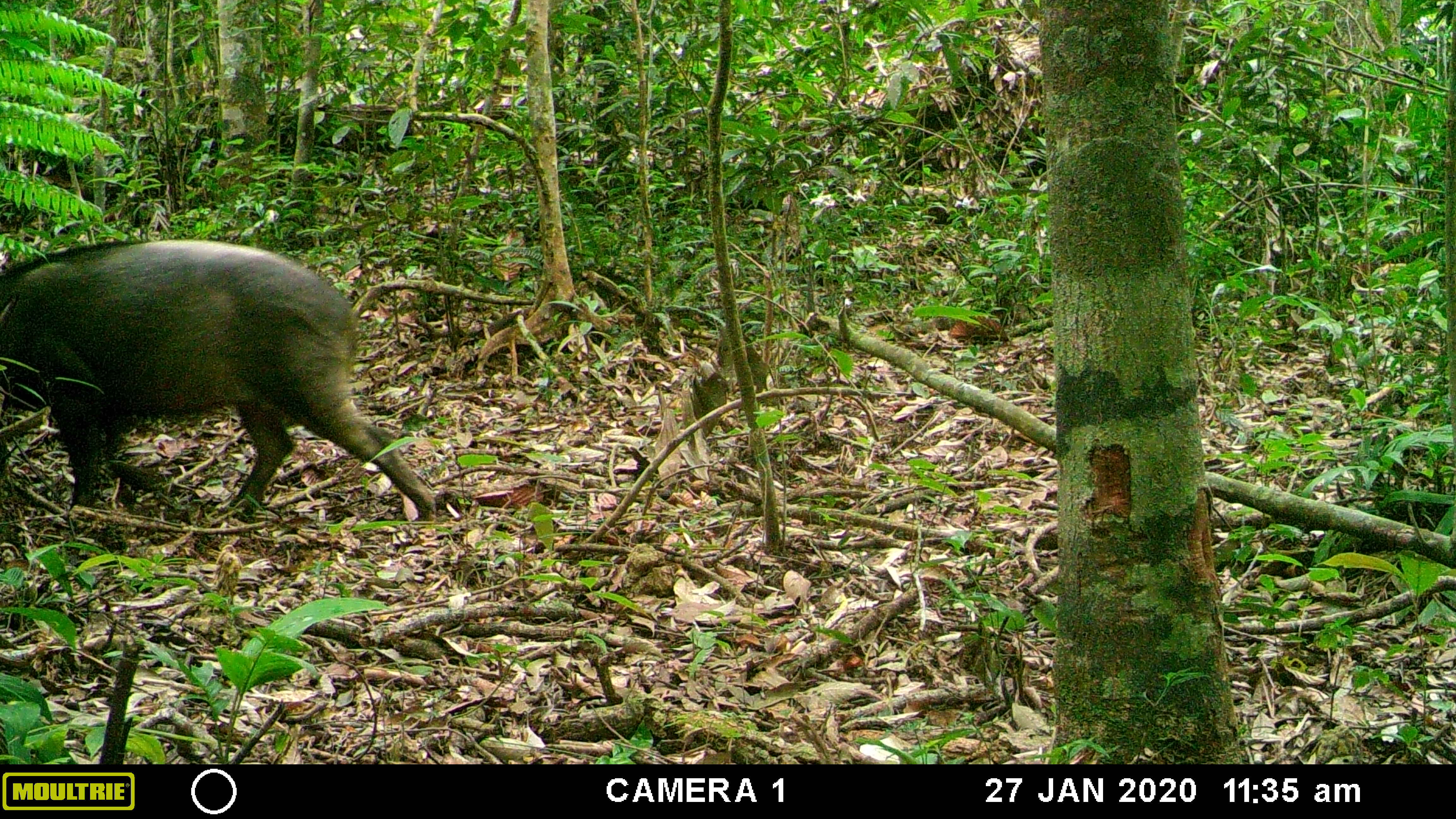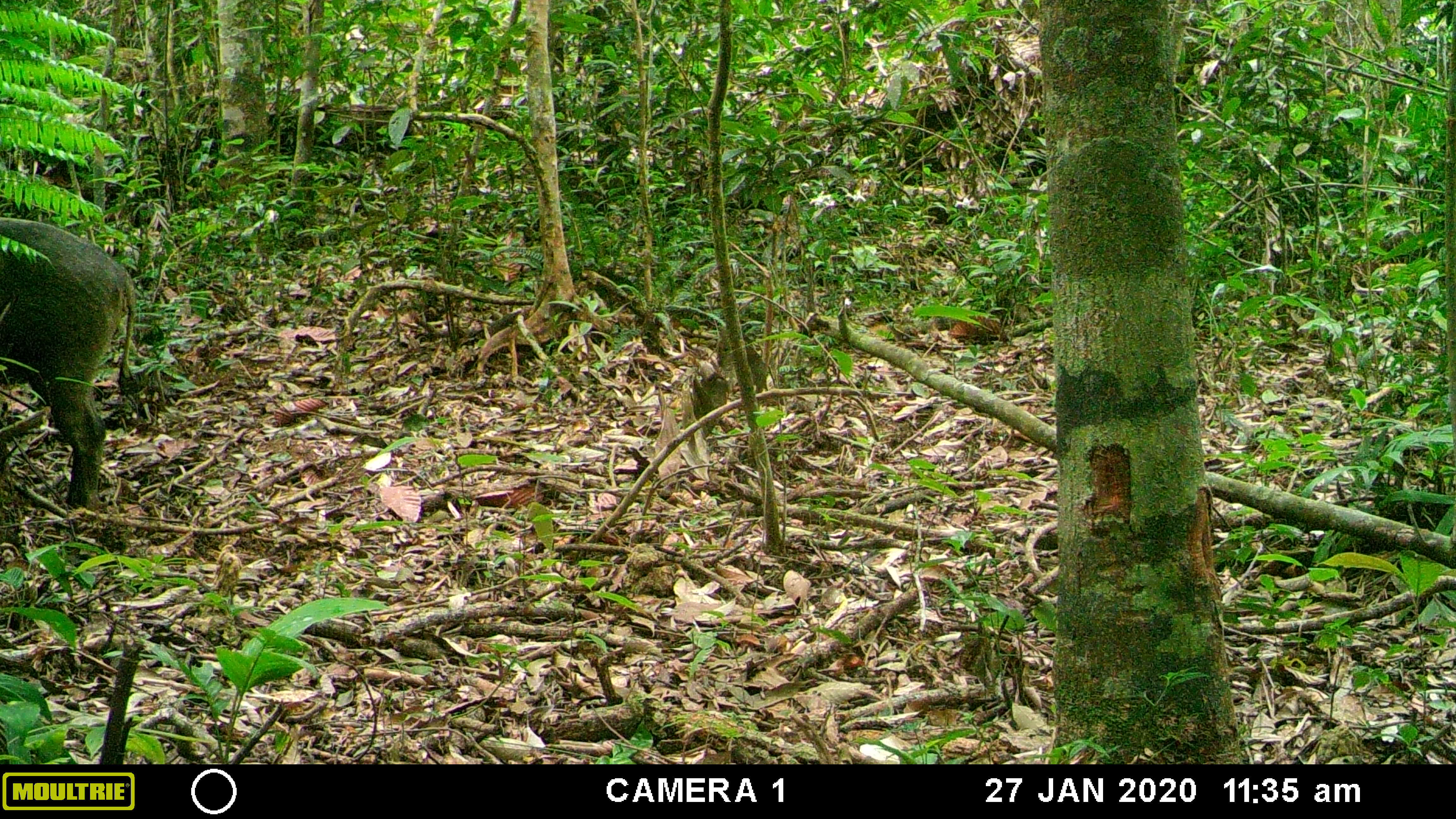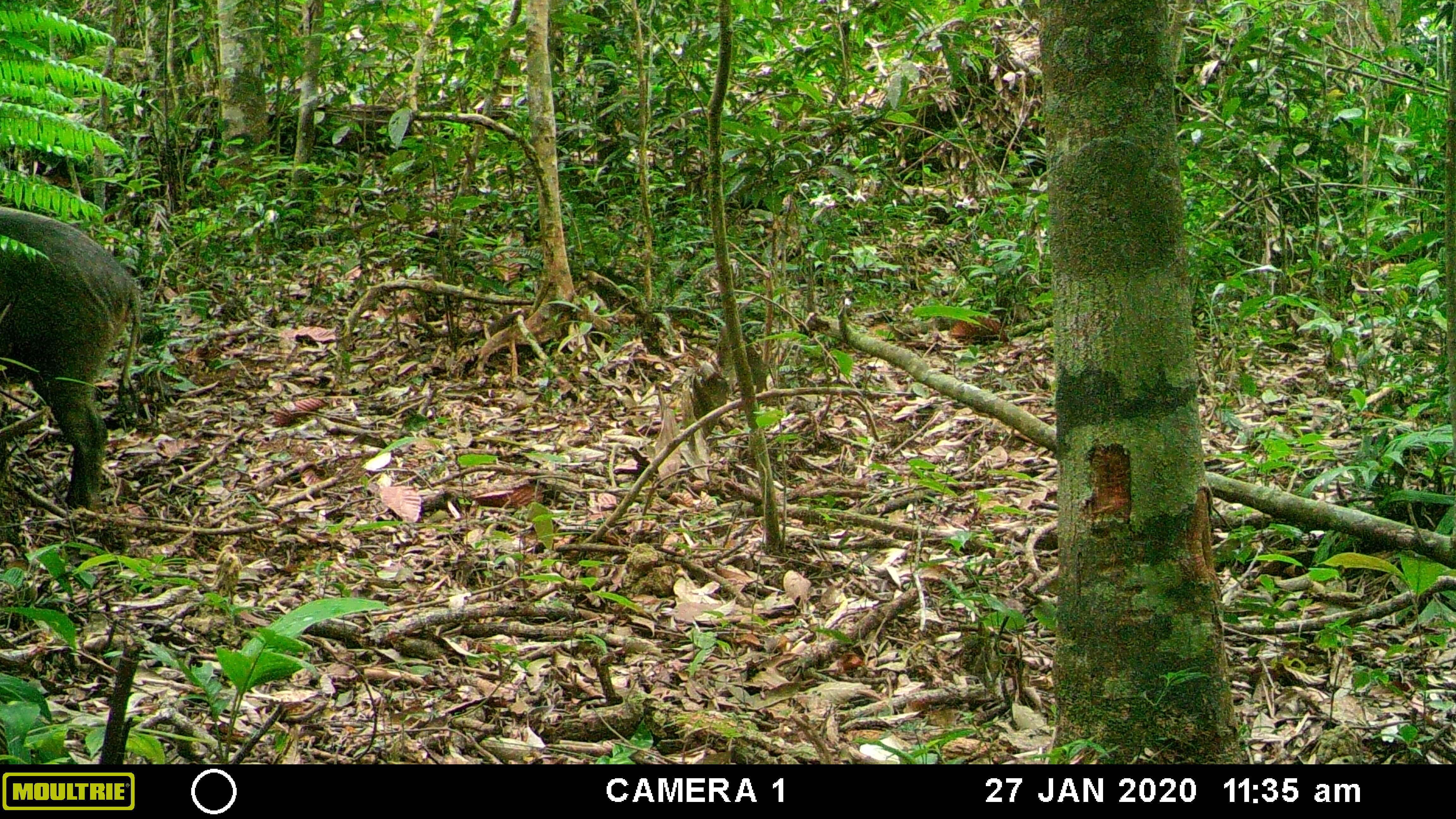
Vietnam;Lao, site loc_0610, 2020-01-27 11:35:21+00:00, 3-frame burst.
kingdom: Animalia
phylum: Chordata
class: Mammalia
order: Artiodactyla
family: Suidae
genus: Sus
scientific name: Sus scrofa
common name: eurasian wild pig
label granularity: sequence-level